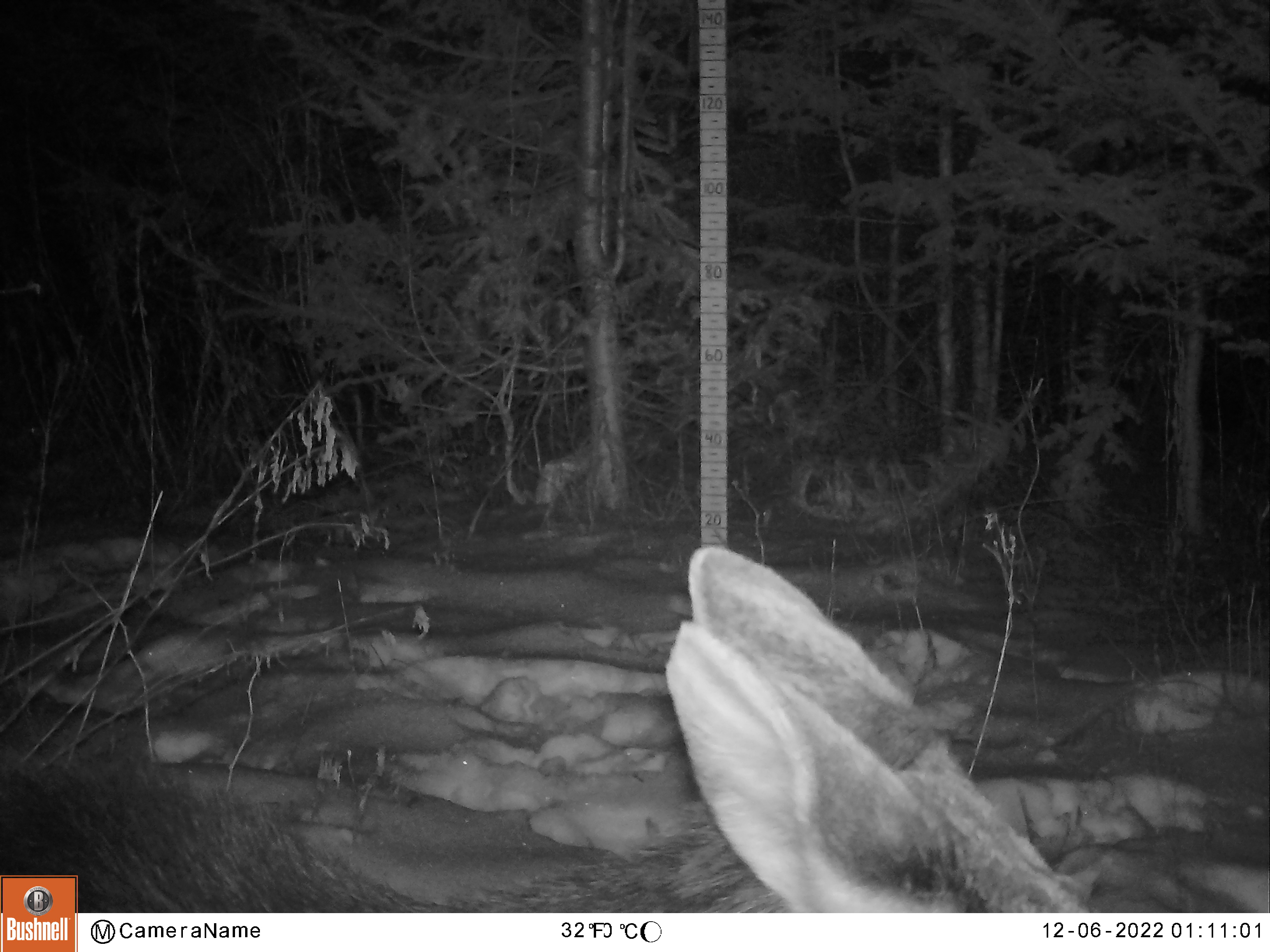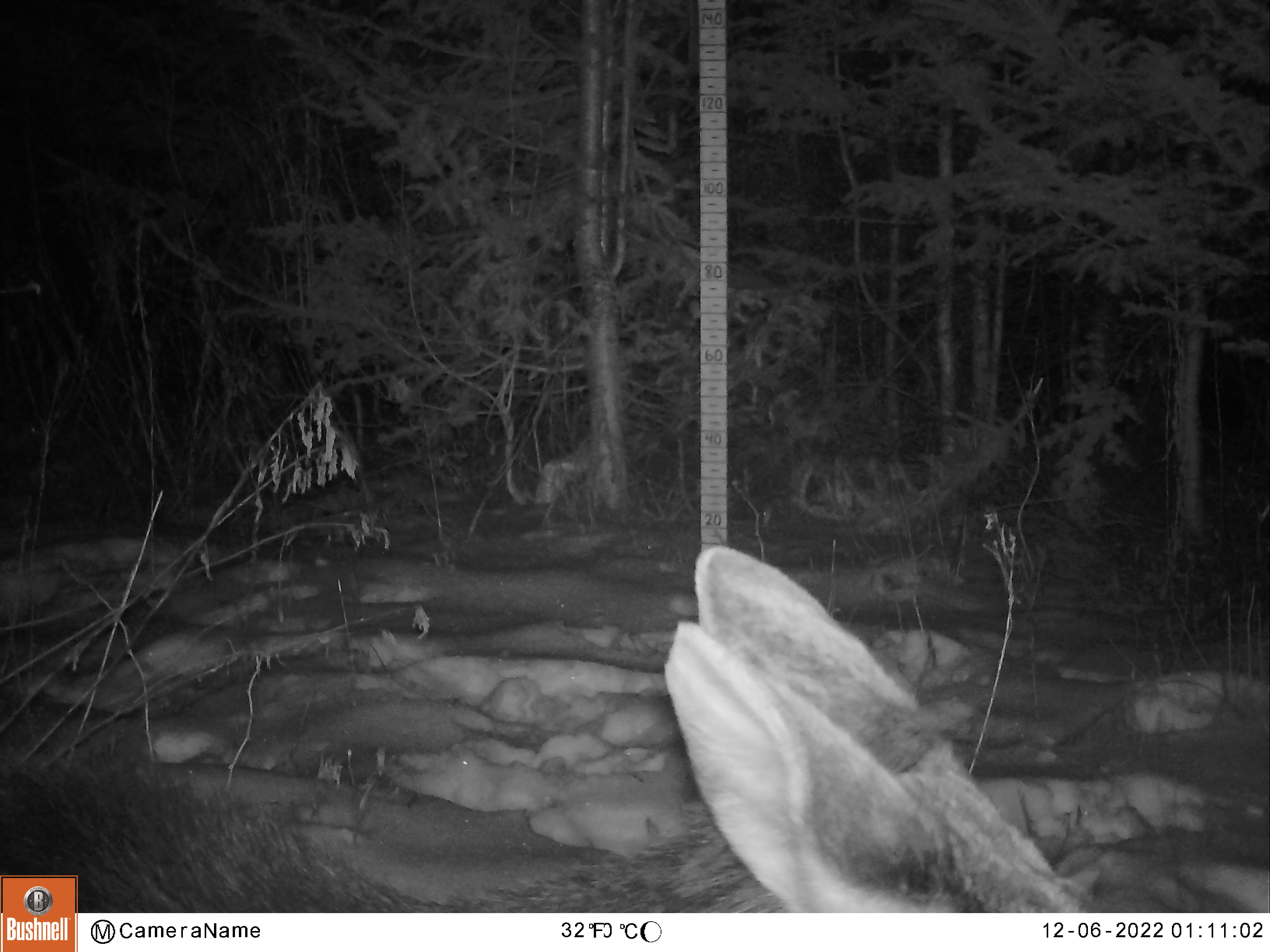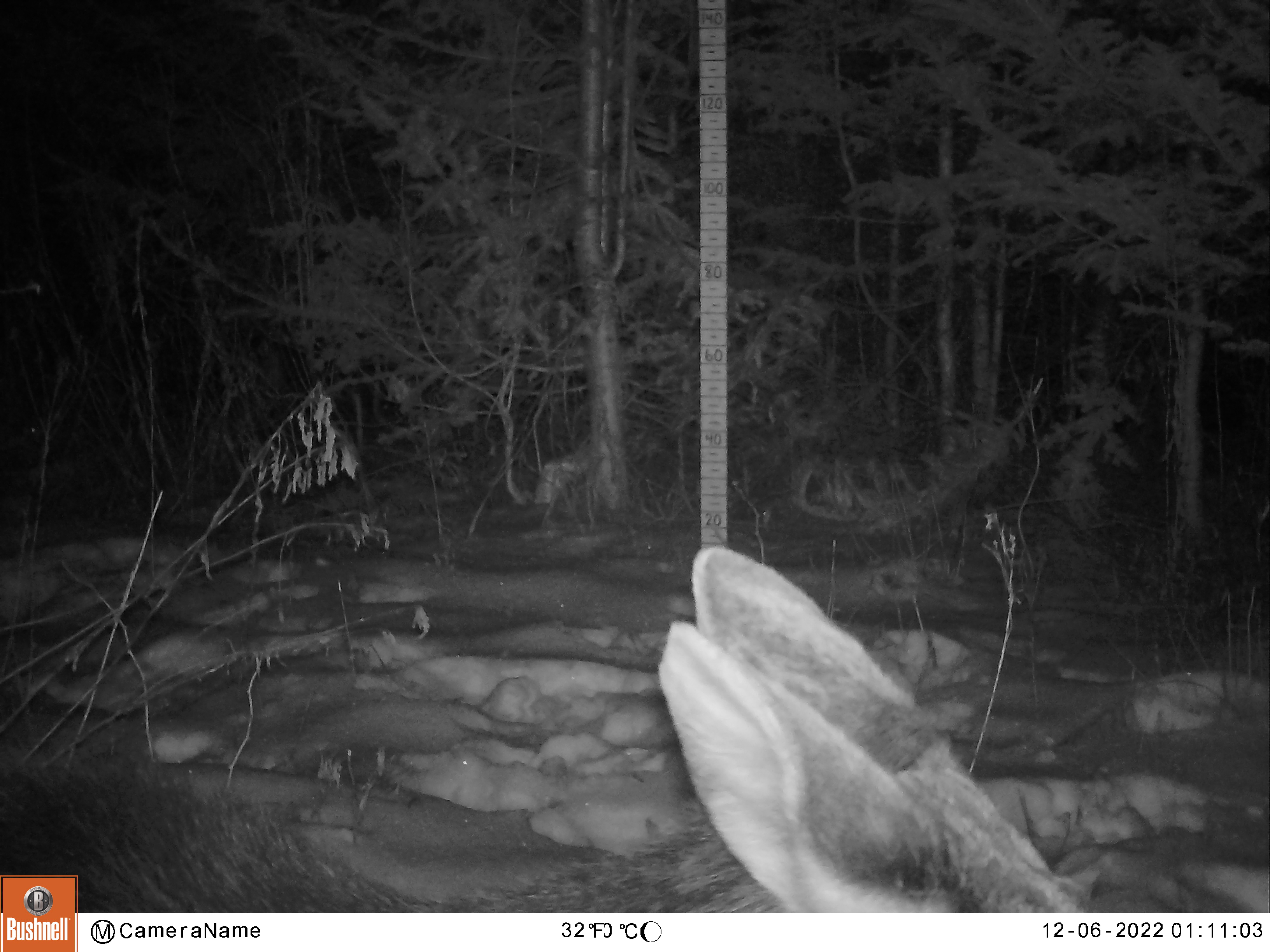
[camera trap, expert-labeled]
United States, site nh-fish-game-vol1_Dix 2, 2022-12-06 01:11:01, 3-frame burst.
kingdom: Animalia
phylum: Chordata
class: Mammalia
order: Artiodactyla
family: Cervidae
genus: Alces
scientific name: Alces alces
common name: moose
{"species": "moose (Alces alces)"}